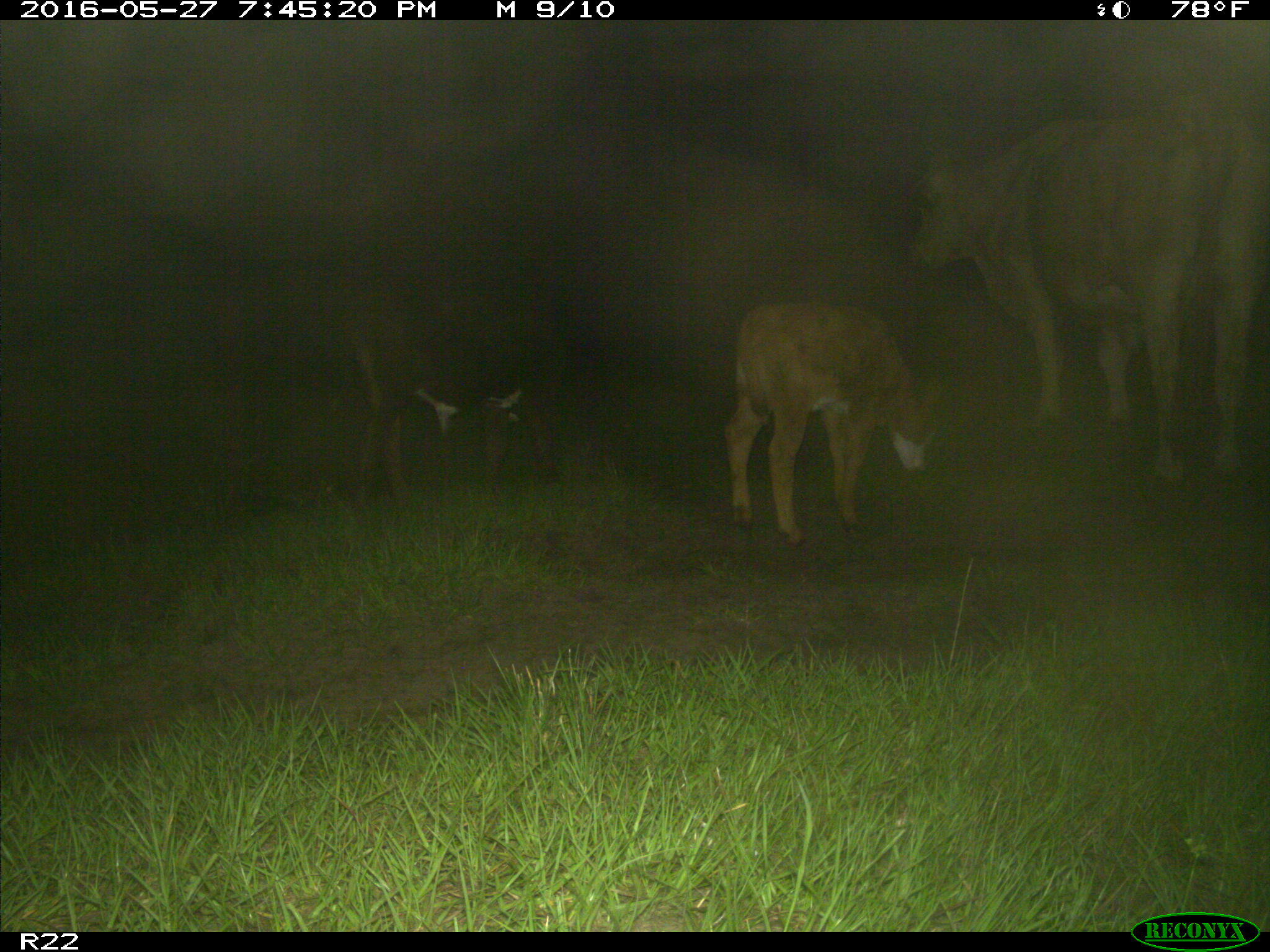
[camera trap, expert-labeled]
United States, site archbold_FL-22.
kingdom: Animalia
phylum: Chordata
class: Mammalia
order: Artiodactyla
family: Bovidae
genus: Bos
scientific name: Bos taurus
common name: domestic cow